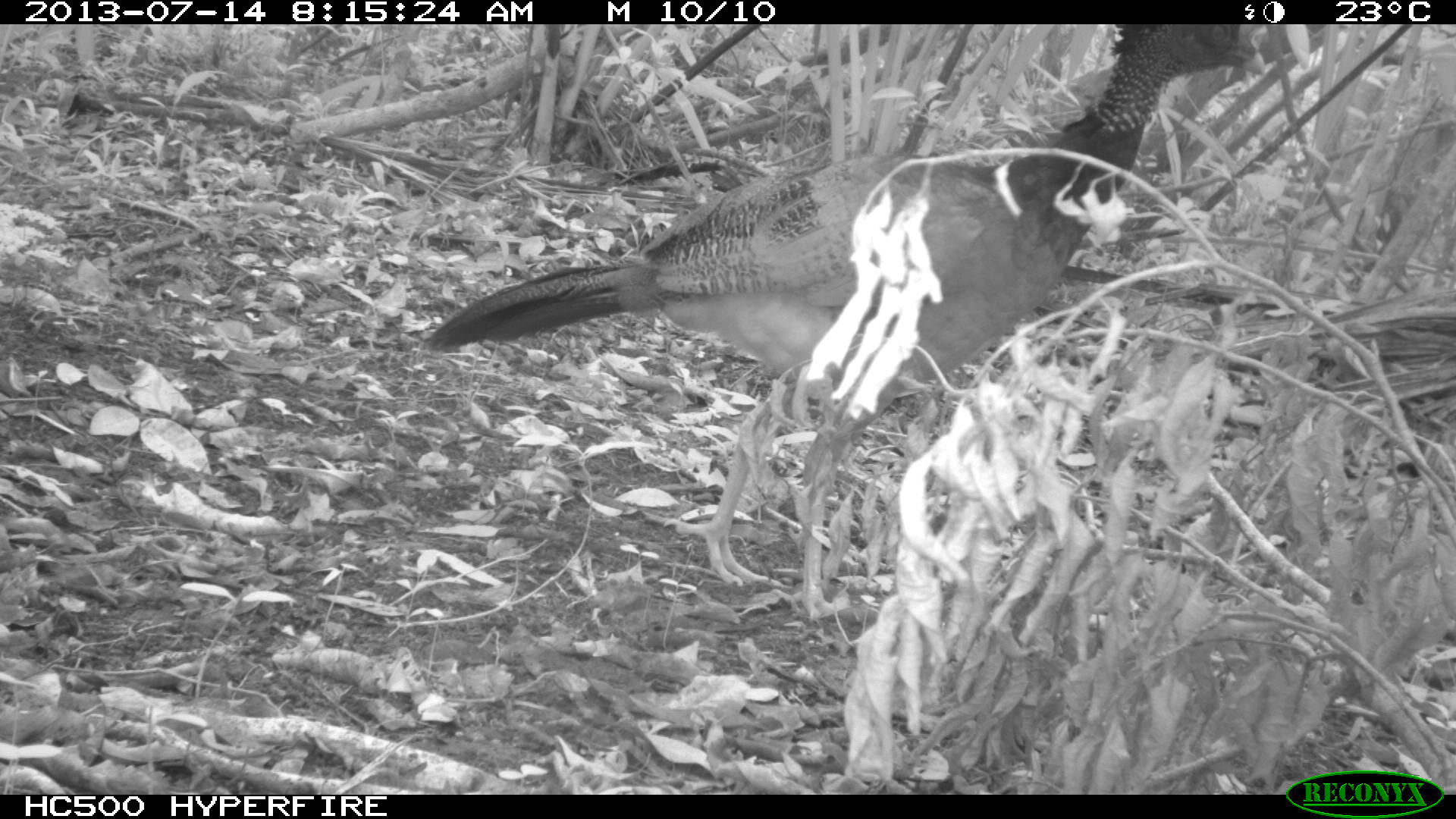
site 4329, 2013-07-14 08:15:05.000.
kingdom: Animalia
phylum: Chordata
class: Aves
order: Galliformes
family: Cracidae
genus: Crax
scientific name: Crax rubra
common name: great curassow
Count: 1.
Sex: female.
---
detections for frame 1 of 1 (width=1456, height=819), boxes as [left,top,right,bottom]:
crax rubra: [423,21,1268,622]